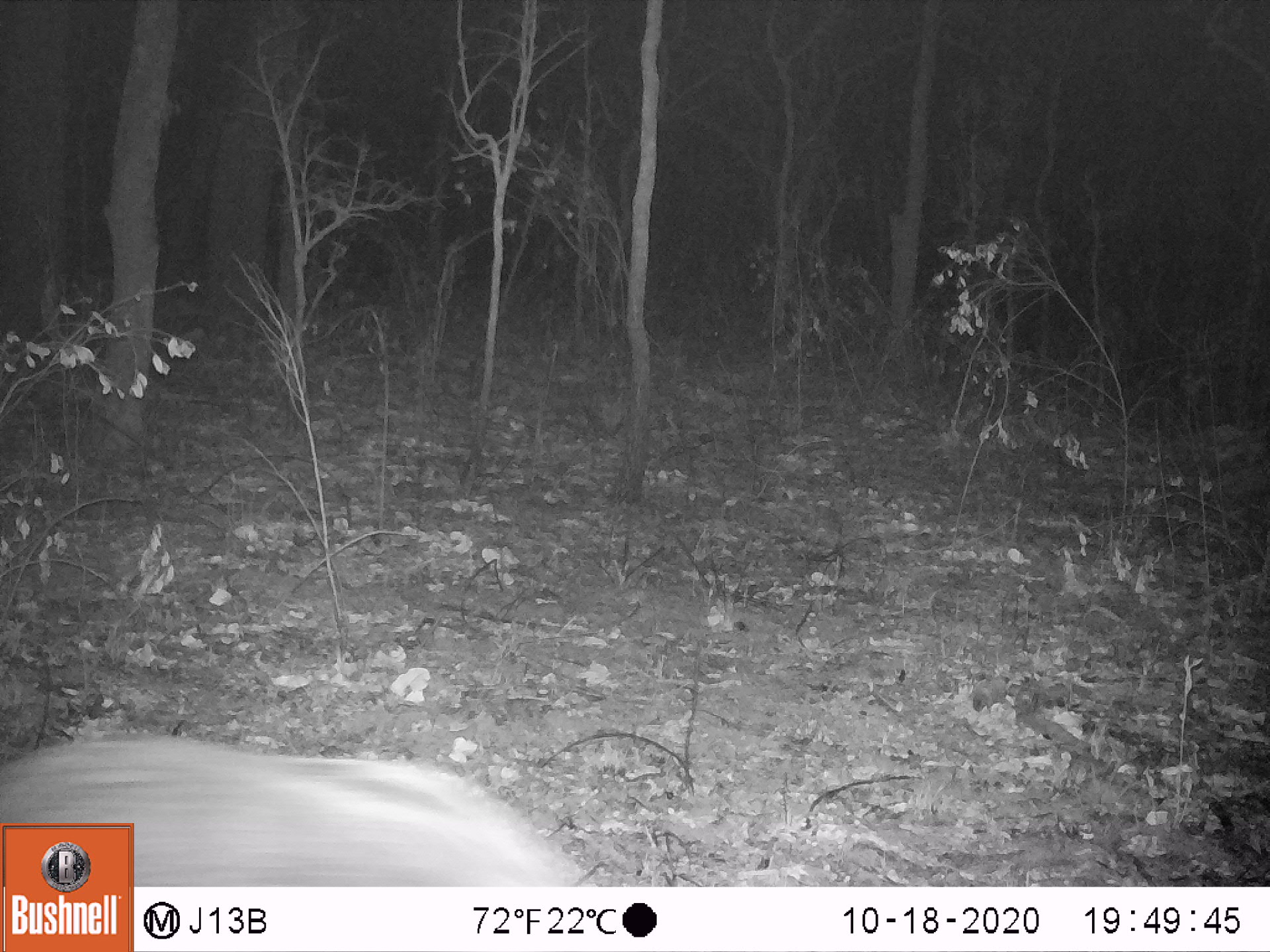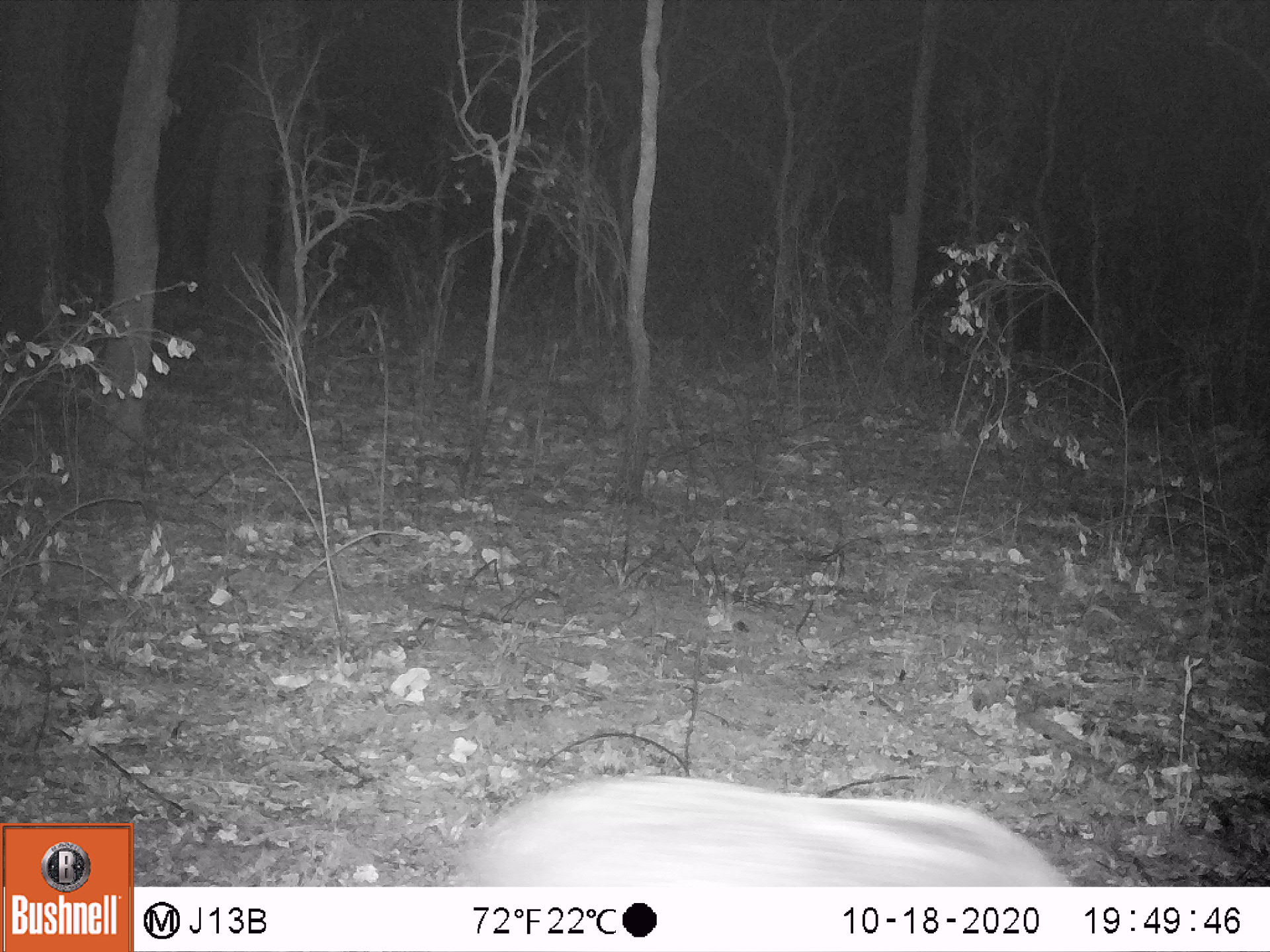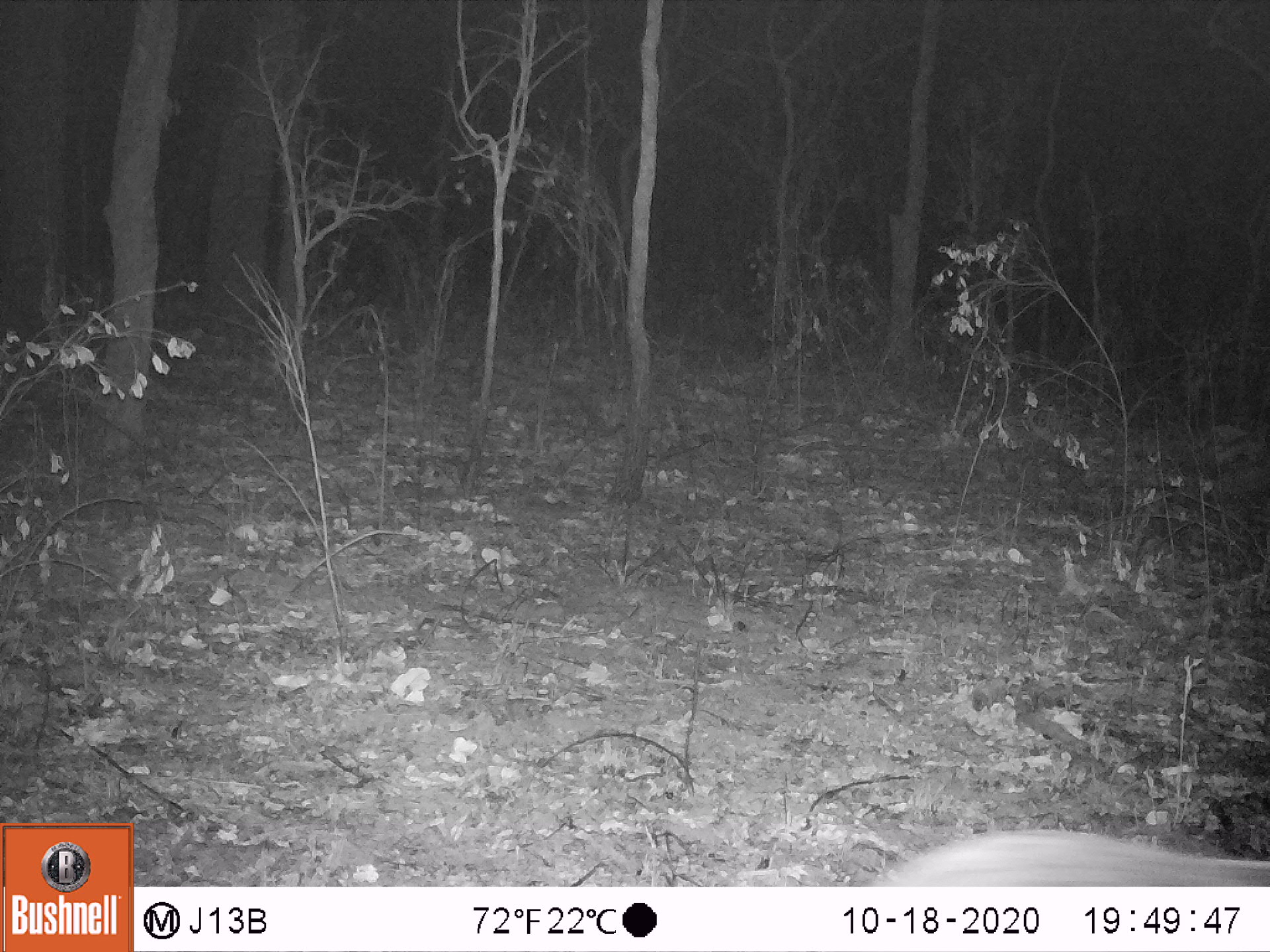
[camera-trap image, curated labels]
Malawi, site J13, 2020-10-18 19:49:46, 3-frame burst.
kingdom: Animalia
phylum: Chordata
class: Mammalia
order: Artiodactyla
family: Suidae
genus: Potamochoerus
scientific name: Potamochoerus larvatus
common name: bushpig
Bushpig (Potamochoerus larvatus), count 1.